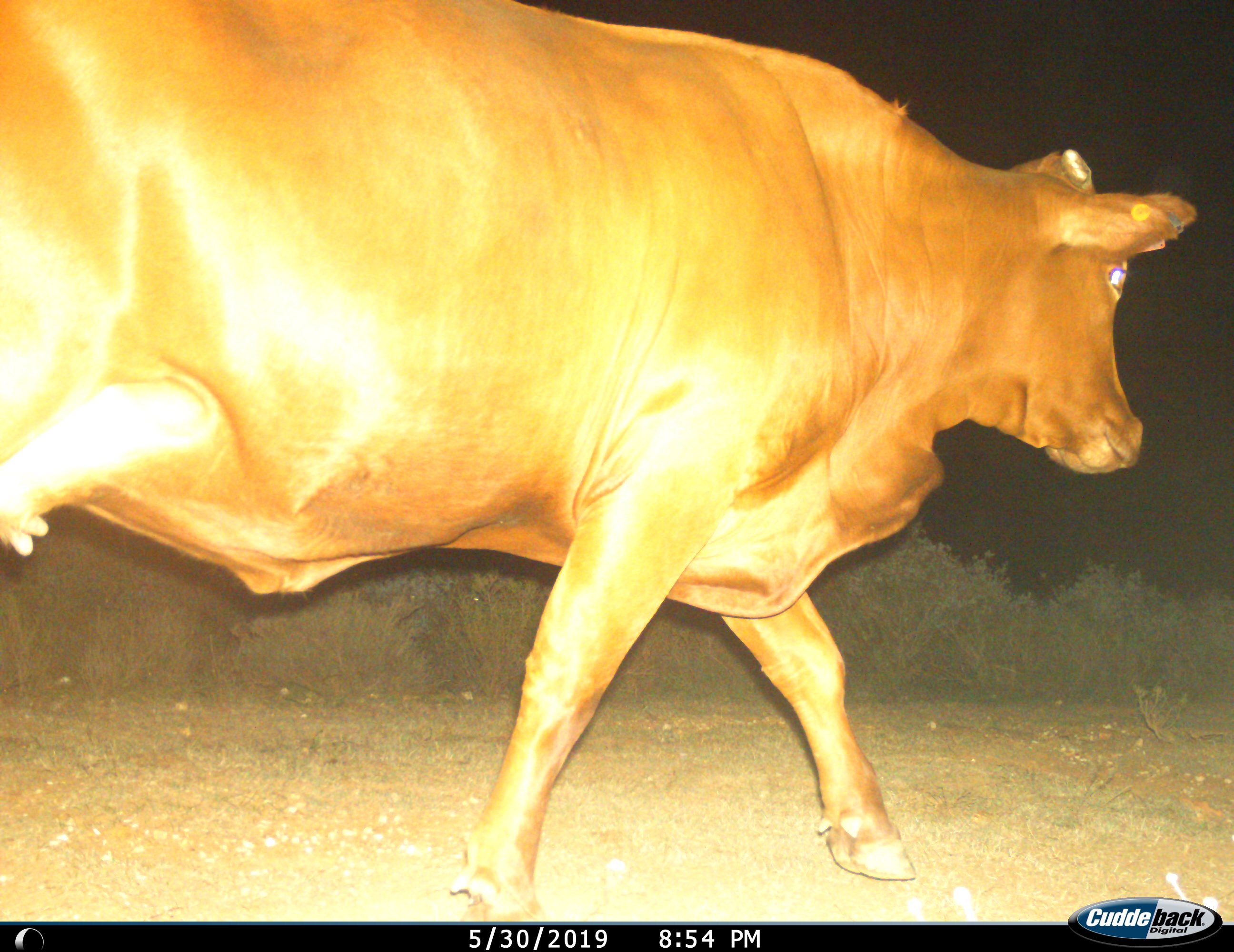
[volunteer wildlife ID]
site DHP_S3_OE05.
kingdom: Animalia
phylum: Chordata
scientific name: Vertebrata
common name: domestic animal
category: domesticanimal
Domesticanimal (domestic animal) (Vertebrata), count 1. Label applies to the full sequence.